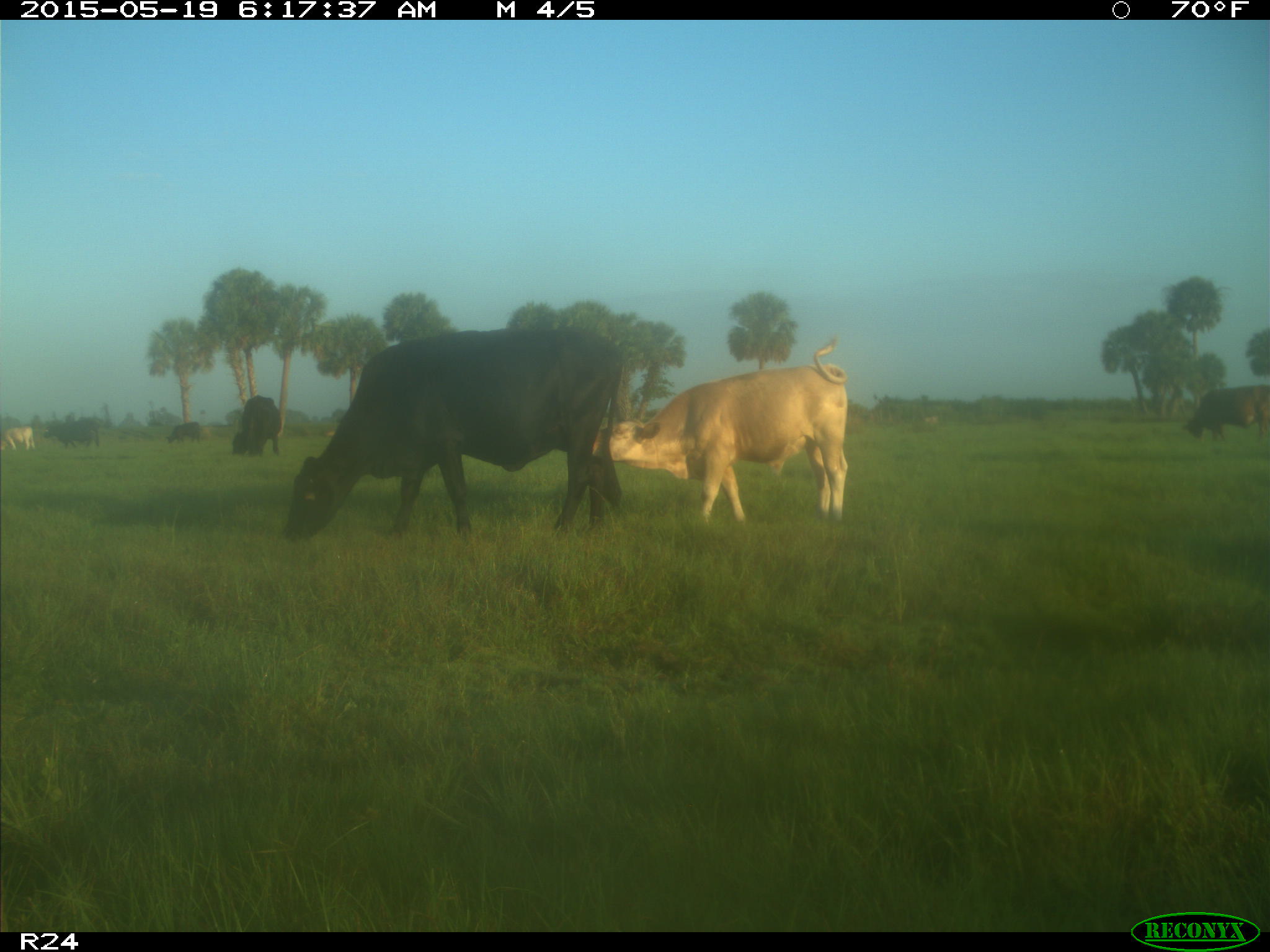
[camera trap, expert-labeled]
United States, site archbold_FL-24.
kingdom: Animalia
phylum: Chordata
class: Mammalia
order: Artiodactyla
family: Bovidae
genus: Bos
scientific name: Bos taurus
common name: domestic cow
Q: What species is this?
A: Bos taurus (domestic cow).